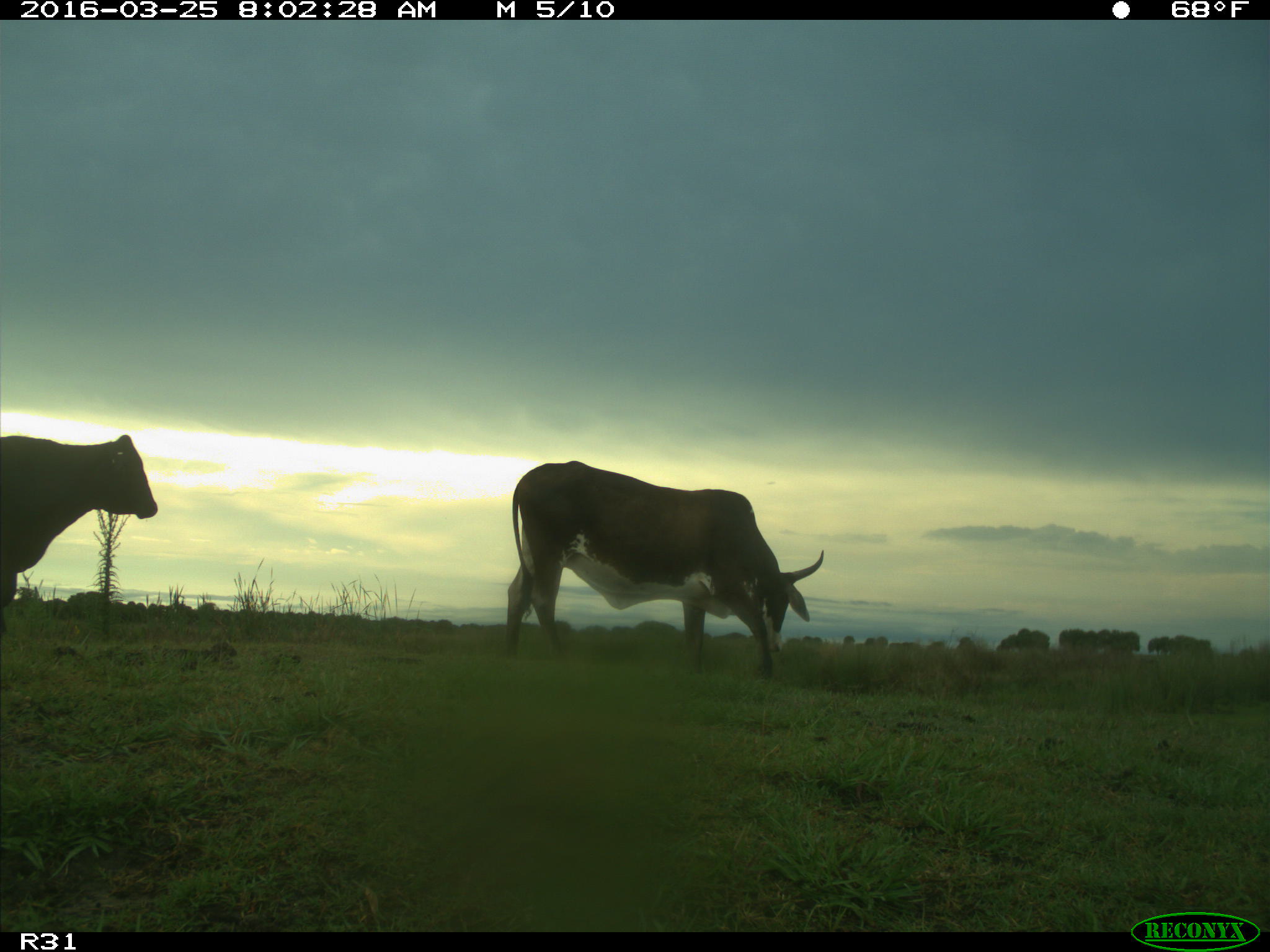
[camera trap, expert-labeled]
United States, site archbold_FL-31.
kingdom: Animalia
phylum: Chordata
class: Mammalia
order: Artiodactyla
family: Bovidae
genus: Bos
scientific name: Bos taurus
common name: domestic cow